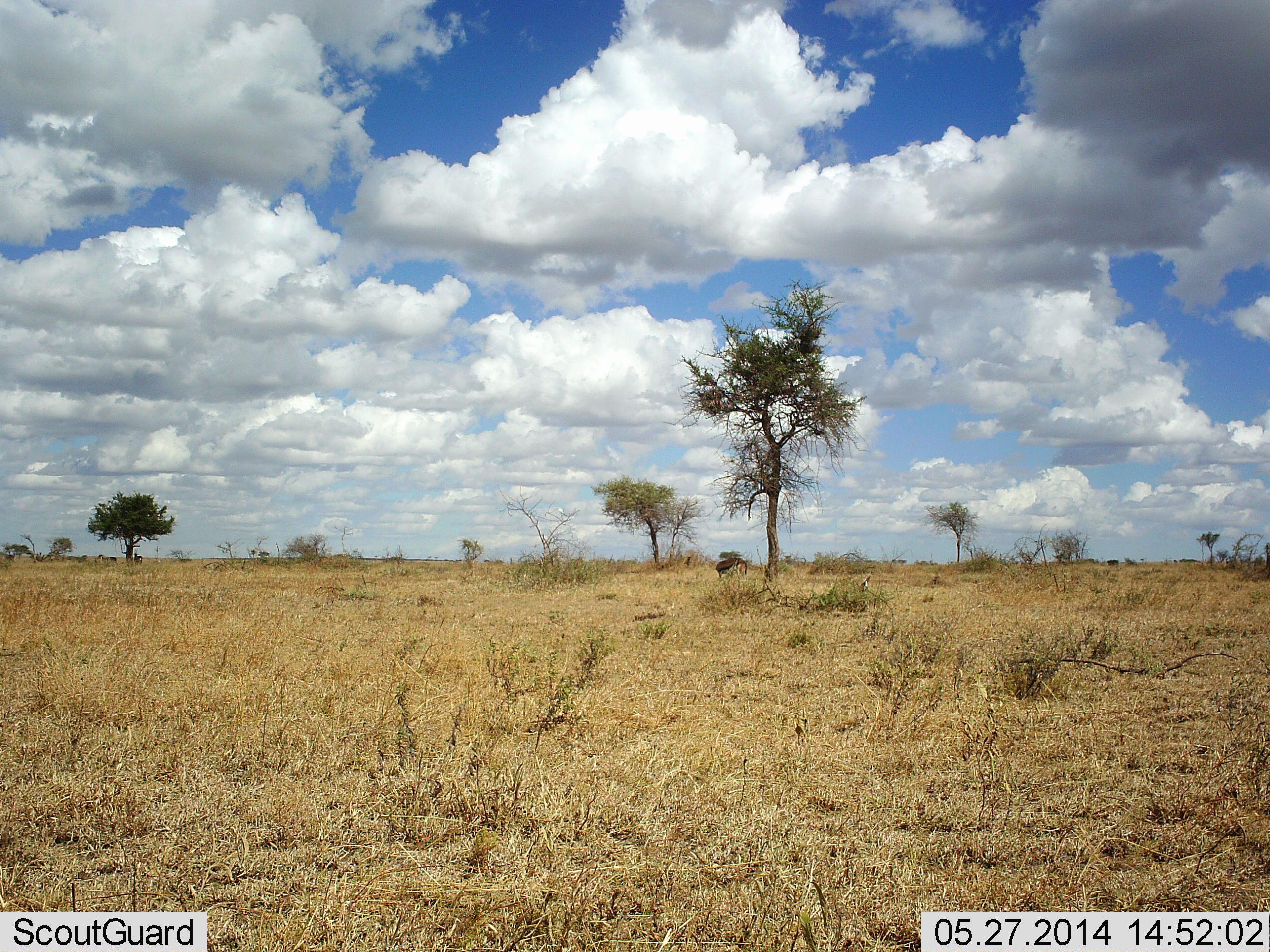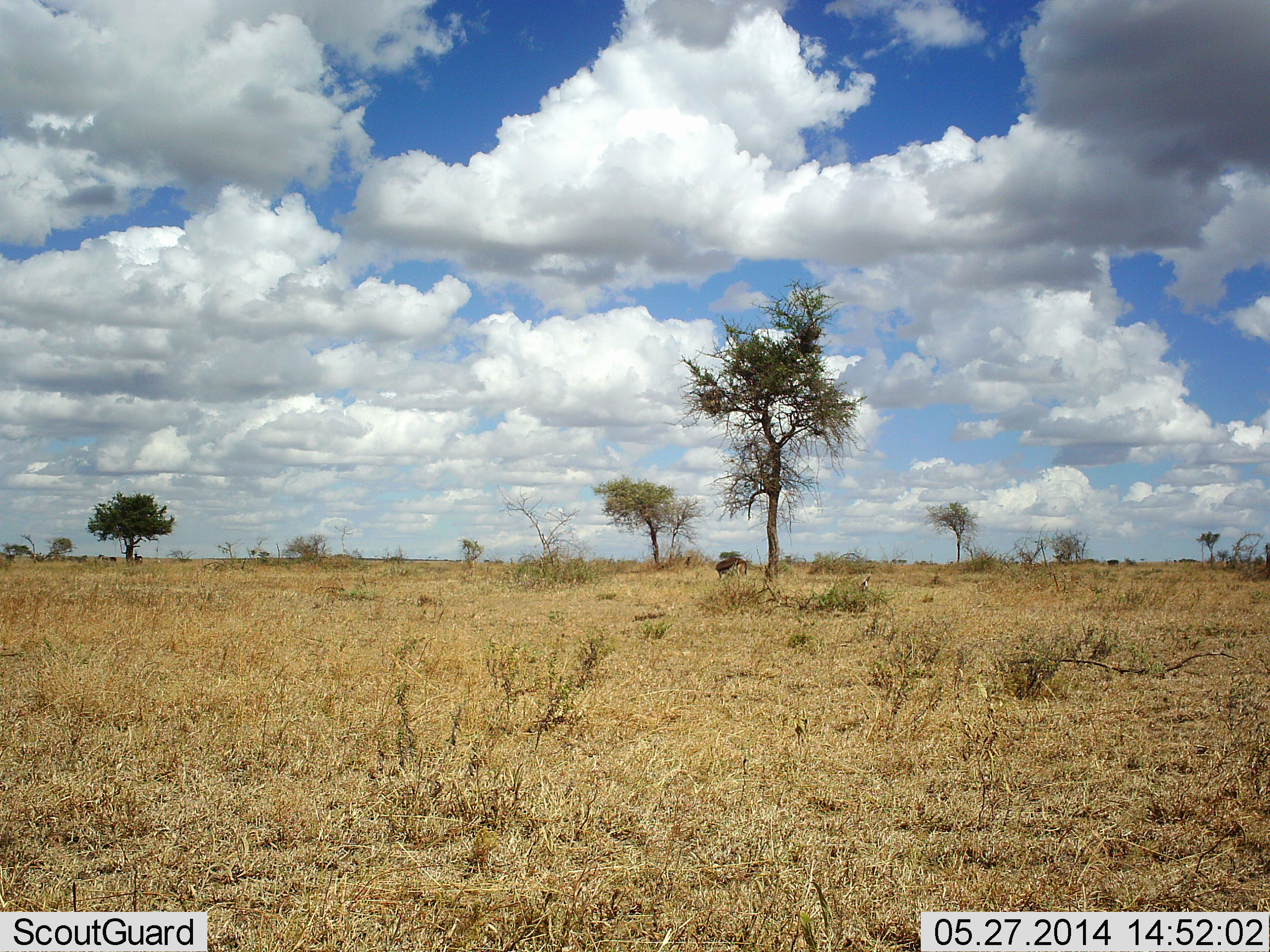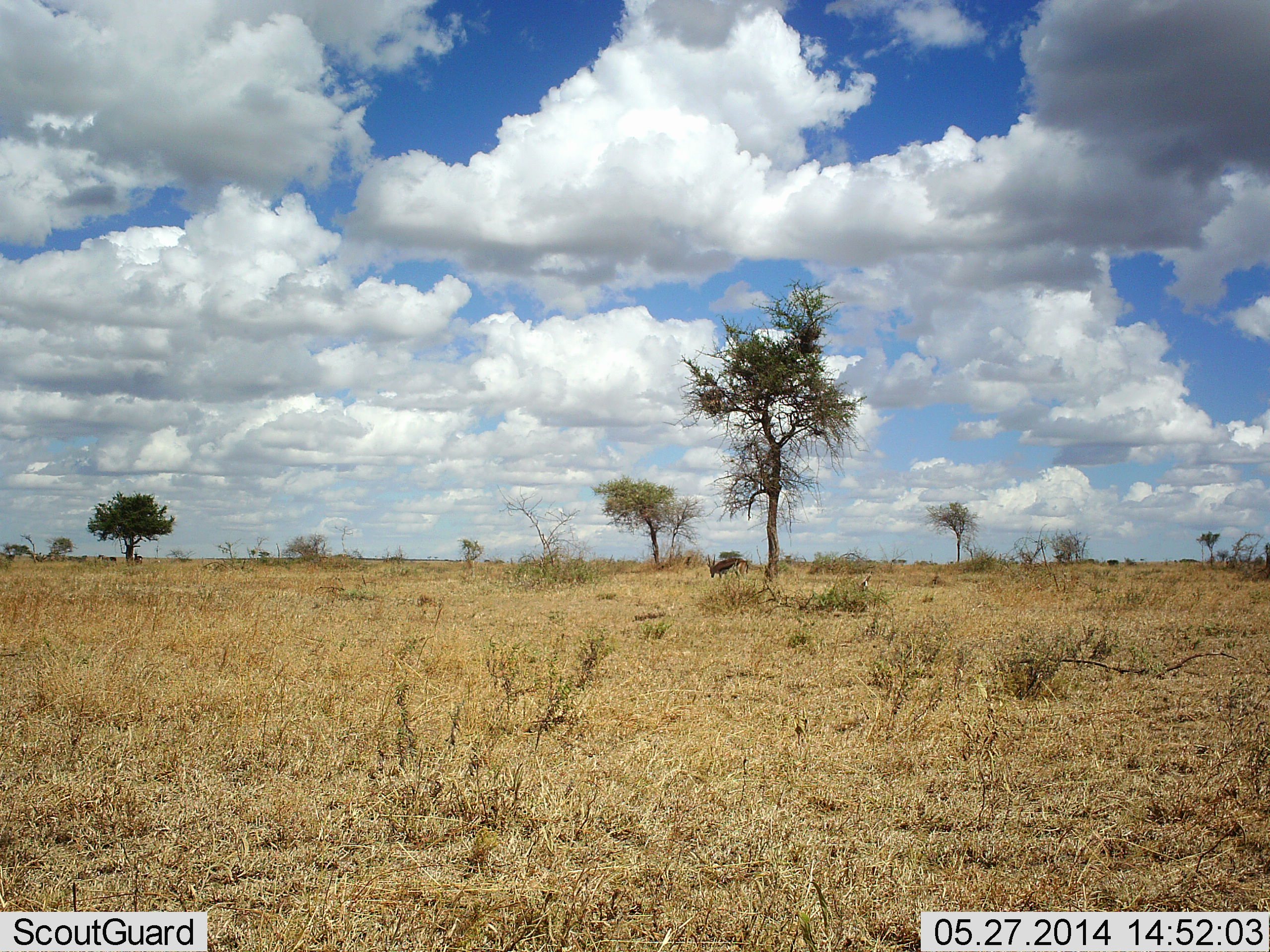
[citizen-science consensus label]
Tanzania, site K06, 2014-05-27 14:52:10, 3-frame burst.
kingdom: Animalia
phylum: Chordata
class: Mammalia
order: Artiodactyla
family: Bovidae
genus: Eudorcas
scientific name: Eudorcas thomsonii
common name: thomson's gazelle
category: gazellethomsons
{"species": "gazellethomsons (thomson's gazelle) (Eudorcas thomsonii)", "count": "1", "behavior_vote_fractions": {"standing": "86%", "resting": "29%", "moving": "14%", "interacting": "0%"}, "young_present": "0%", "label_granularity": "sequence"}